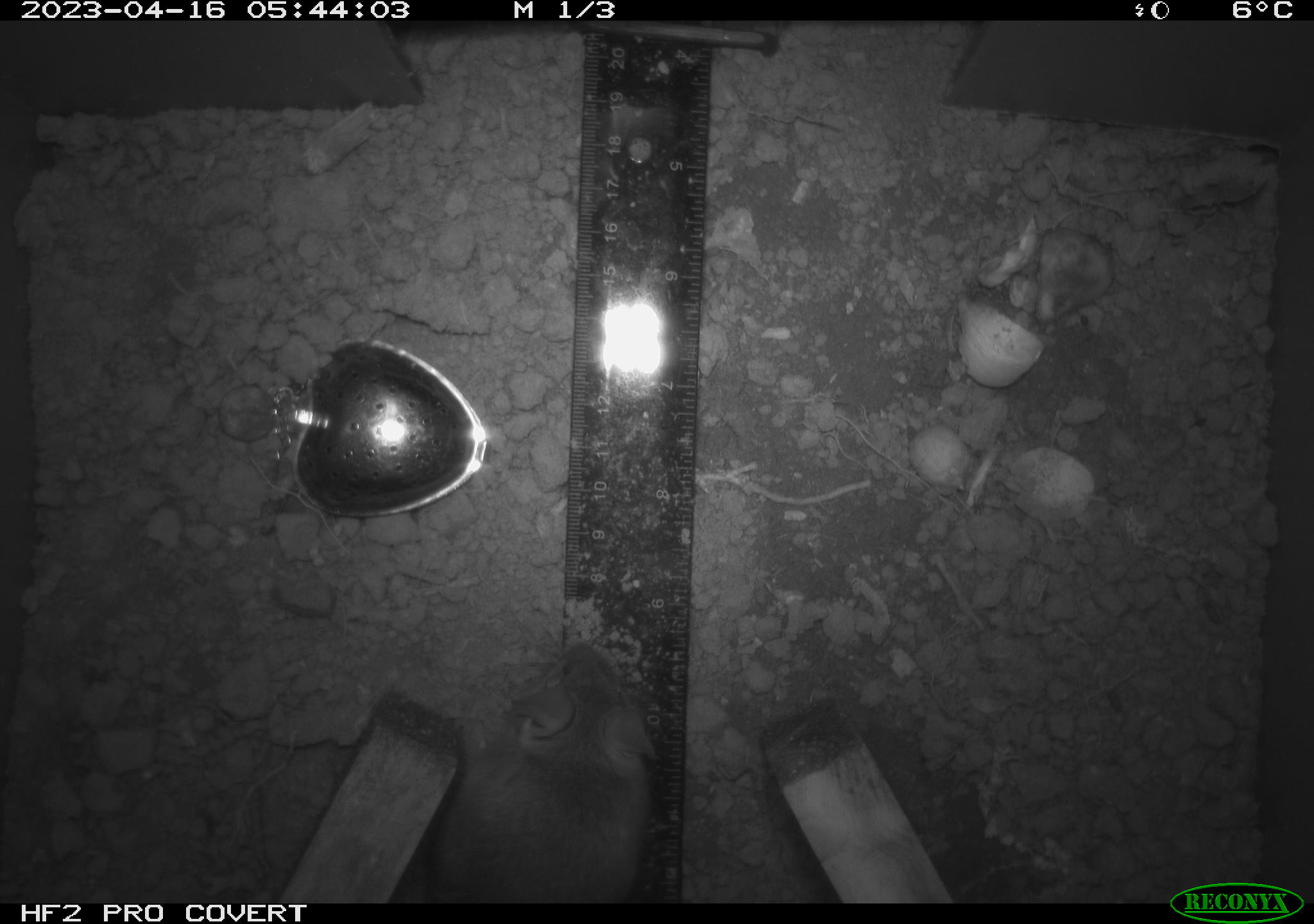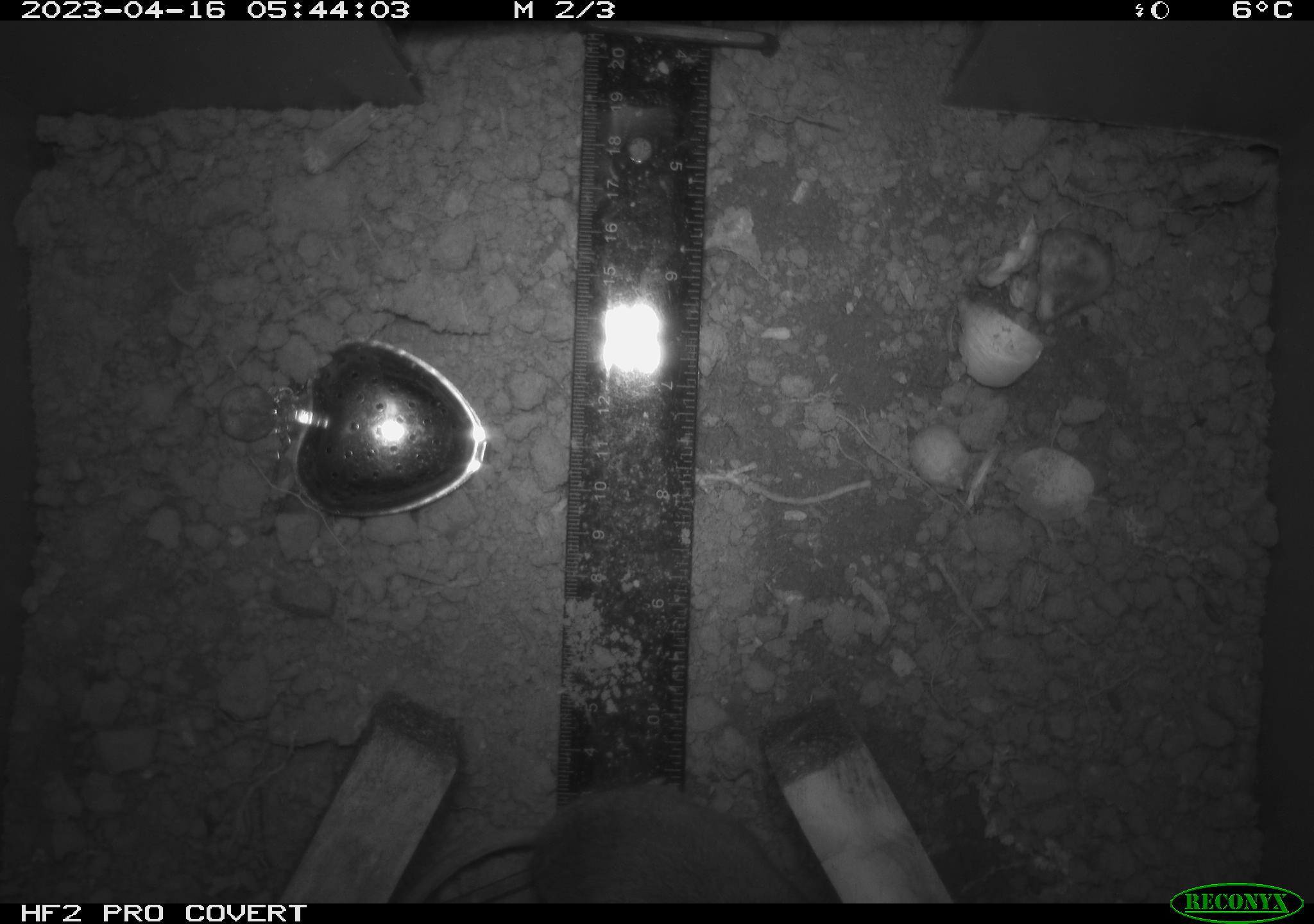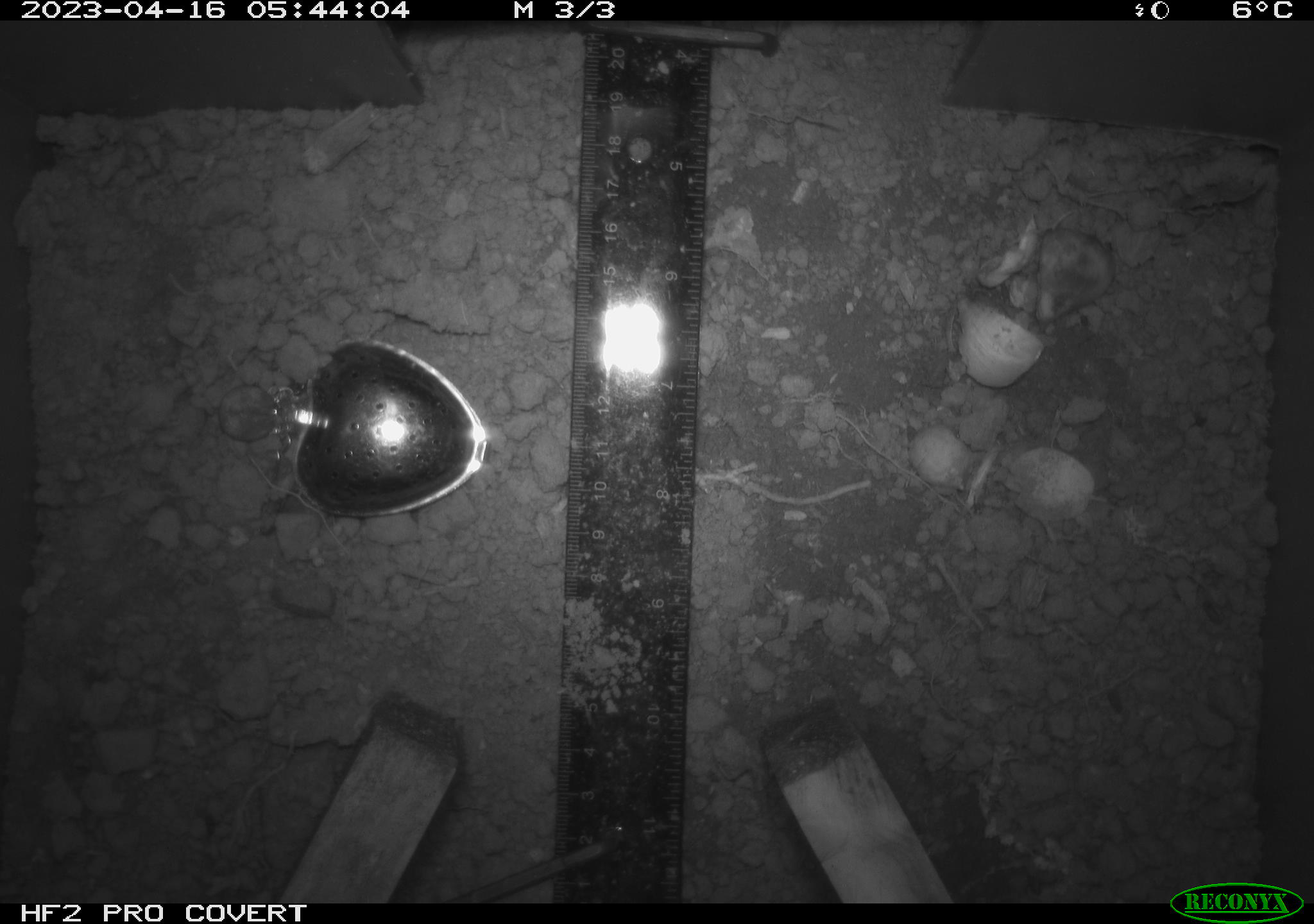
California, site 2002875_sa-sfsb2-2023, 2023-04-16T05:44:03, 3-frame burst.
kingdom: Animalia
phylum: Chordata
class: Mammalia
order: Rodentia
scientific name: Rodentia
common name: mouse species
Mouse species (Rodentia).